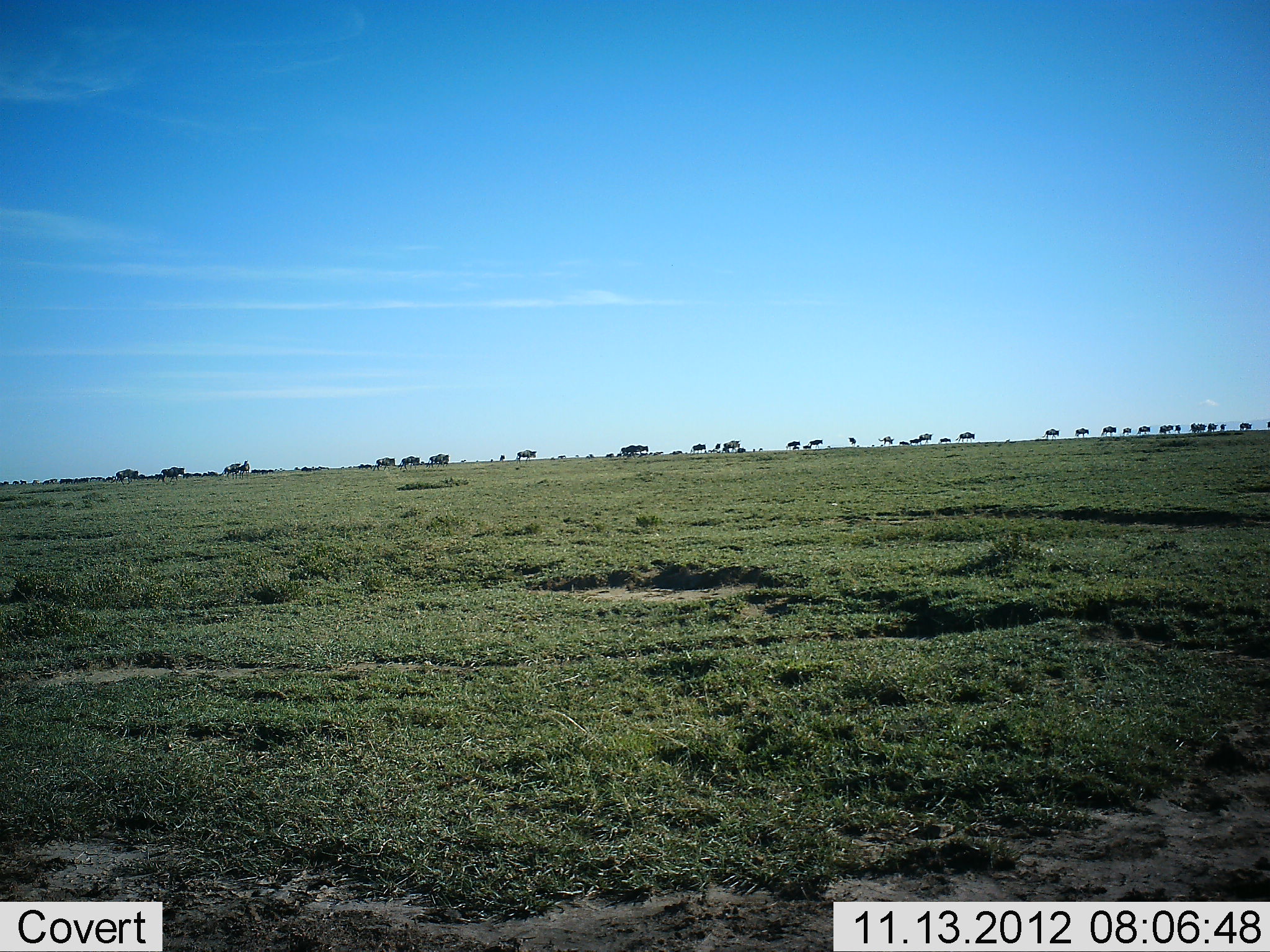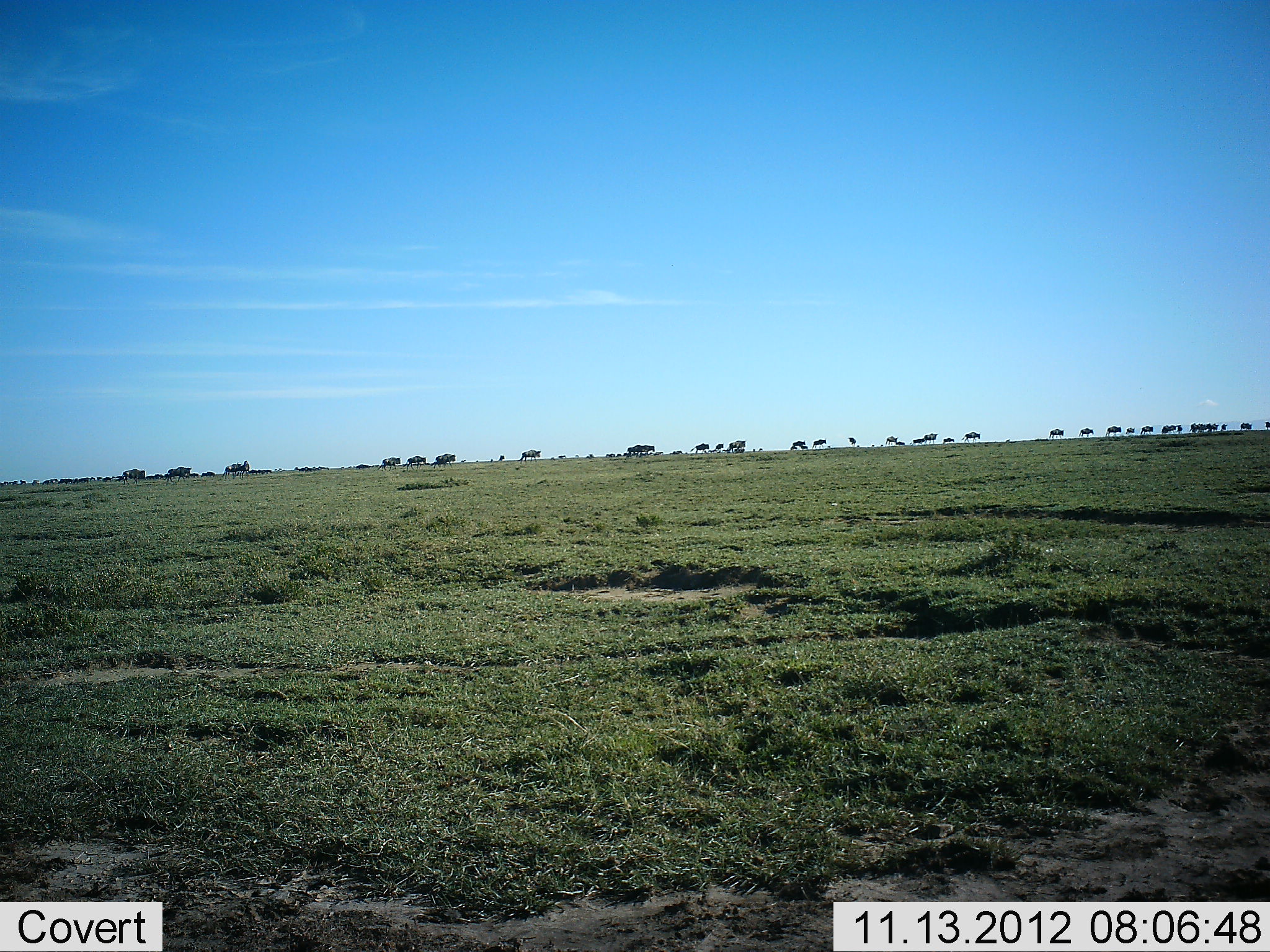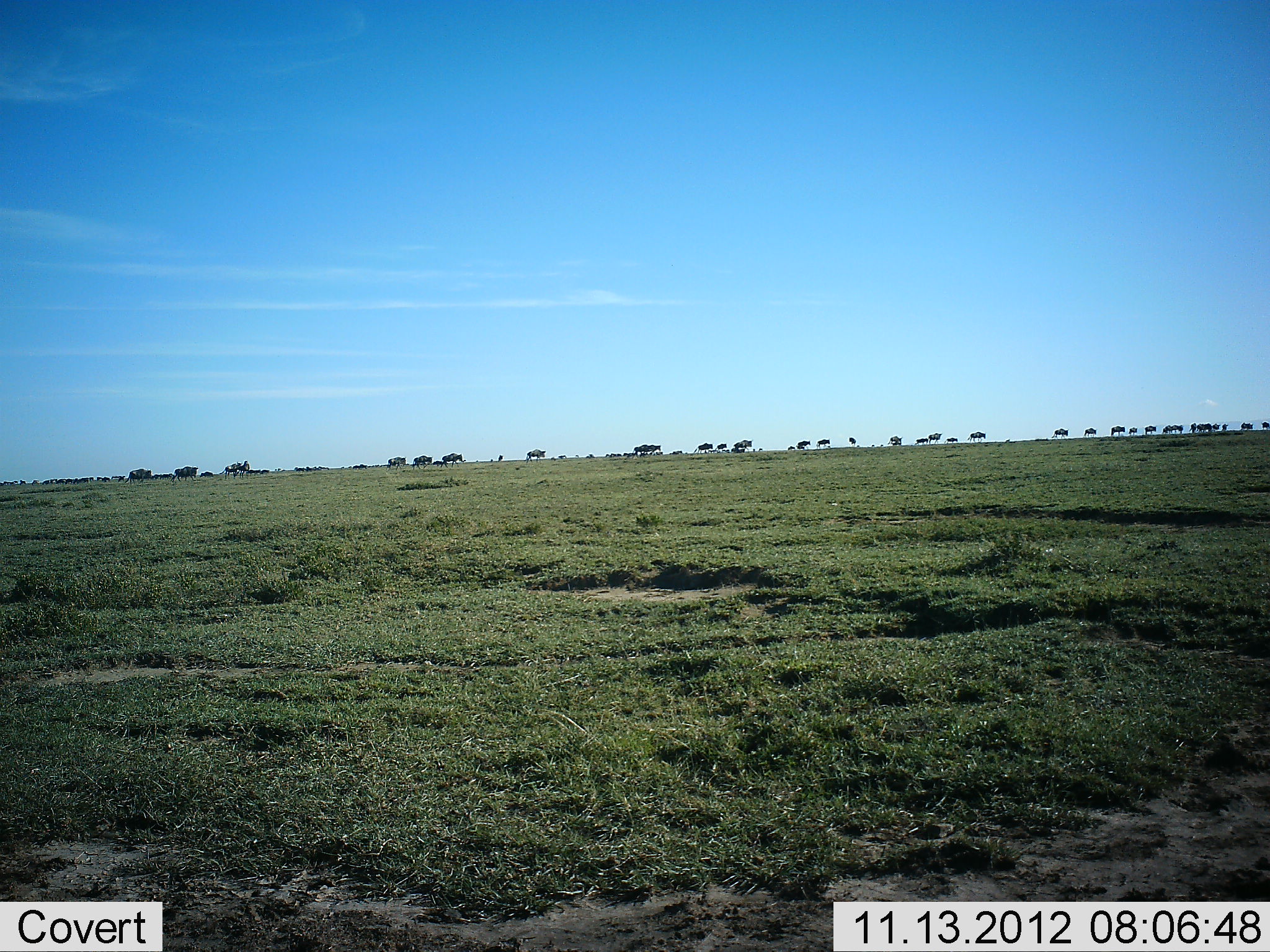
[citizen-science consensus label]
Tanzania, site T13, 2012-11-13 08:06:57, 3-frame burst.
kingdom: Animalia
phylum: Chordata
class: Mammalia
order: Artiodactyla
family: Bovidae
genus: Connochaetes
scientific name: Connochaetes taurinus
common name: blue wildebeest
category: wildebeest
Wildebeest (blue wildebeest) (Connochaetes taurinus), count 11-50. Behavior (volunteer vote fractions): standing 30%, resting 0%, moving 100%, interacting 0%. Young present (vote fraction): 0%. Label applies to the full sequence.